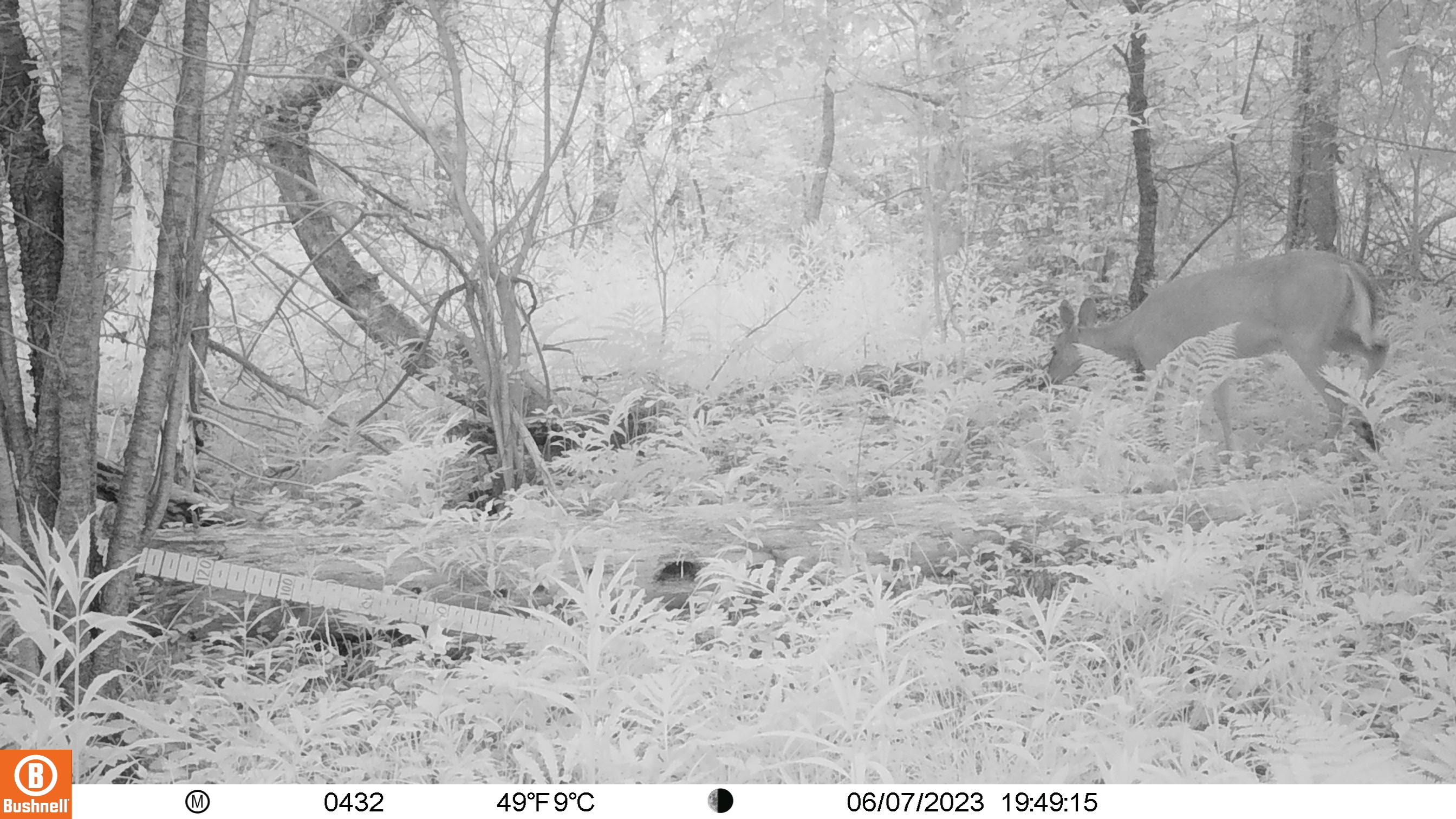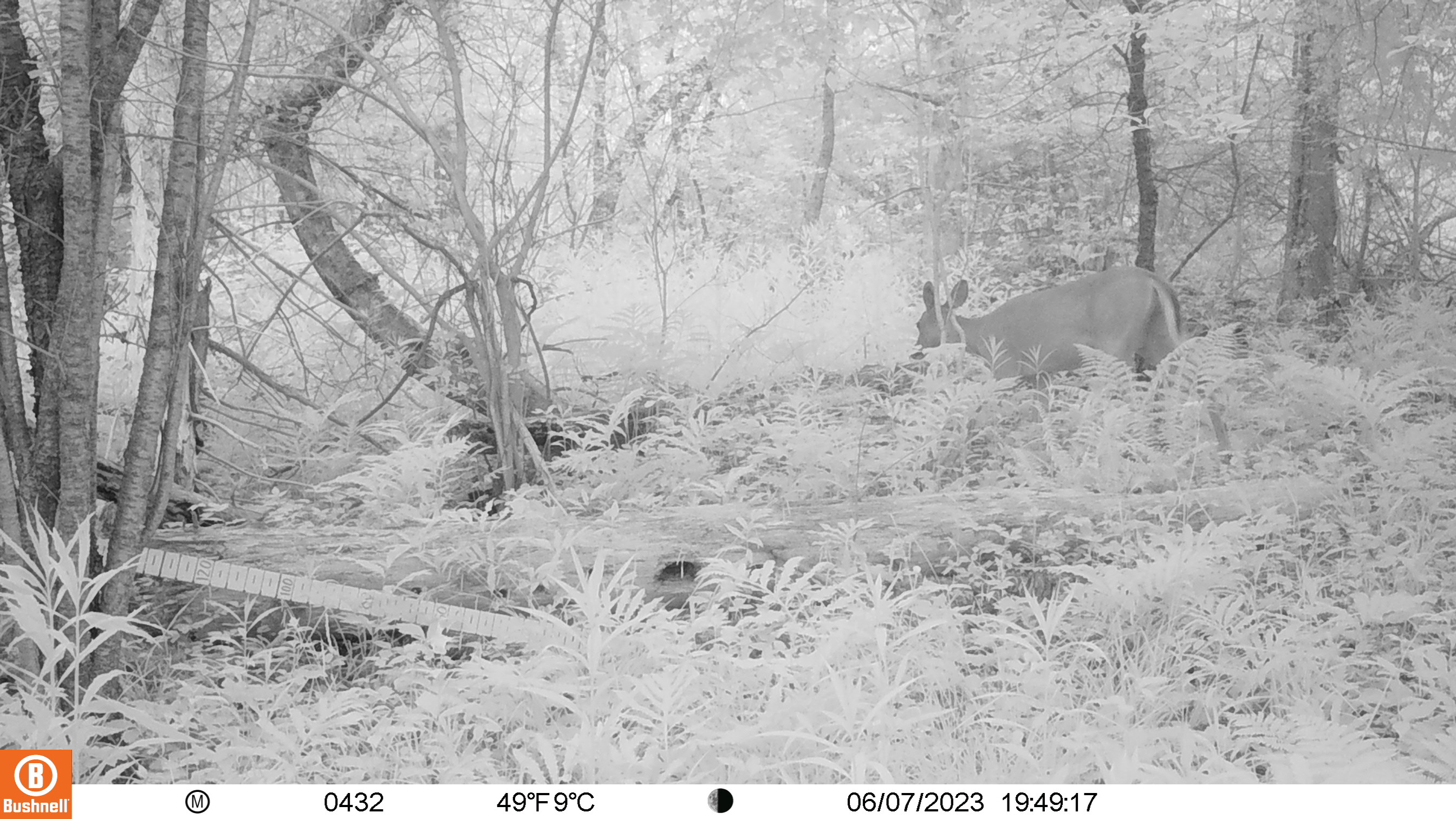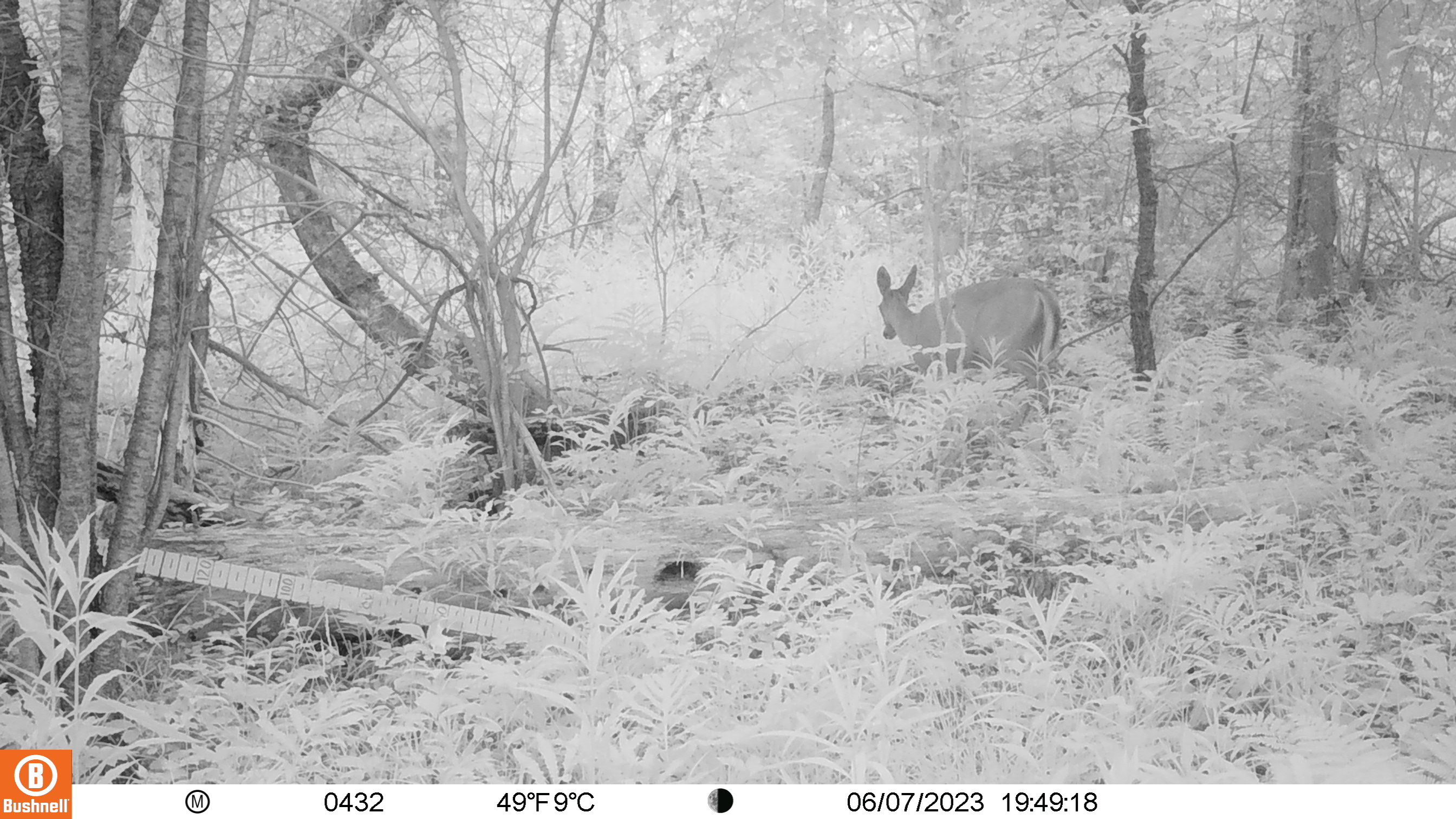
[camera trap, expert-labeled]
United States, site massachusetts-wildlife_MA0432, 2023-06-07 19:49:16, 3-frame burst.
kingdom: Animalia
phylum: Chordata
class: Mammalia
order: Artiodactyla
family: Cervidae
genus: Odocoileus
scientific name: Odocoileus virginianus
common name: white-tailed deer